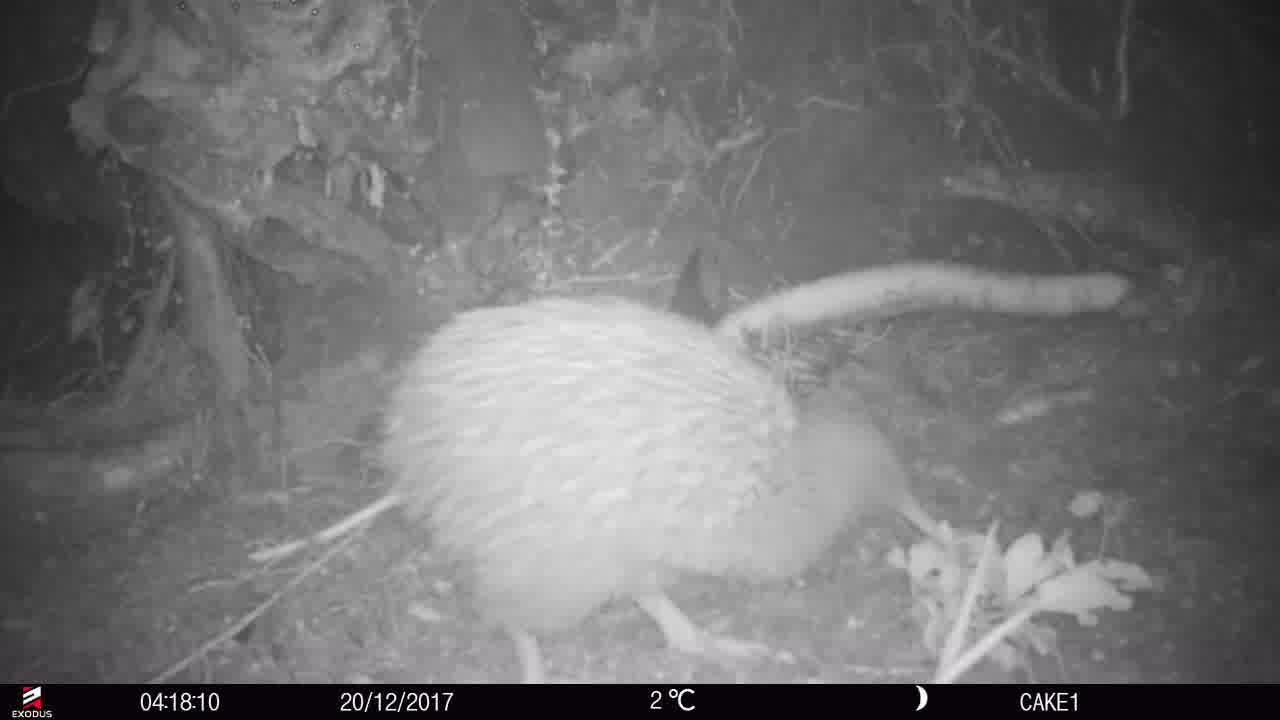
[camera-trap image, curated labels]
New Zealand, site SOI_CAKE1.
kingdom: Animalia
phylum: Chordata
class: Aves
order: Apterygiformes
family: Apterygidae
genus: Apteryx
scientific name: Apteryx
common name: kiwi